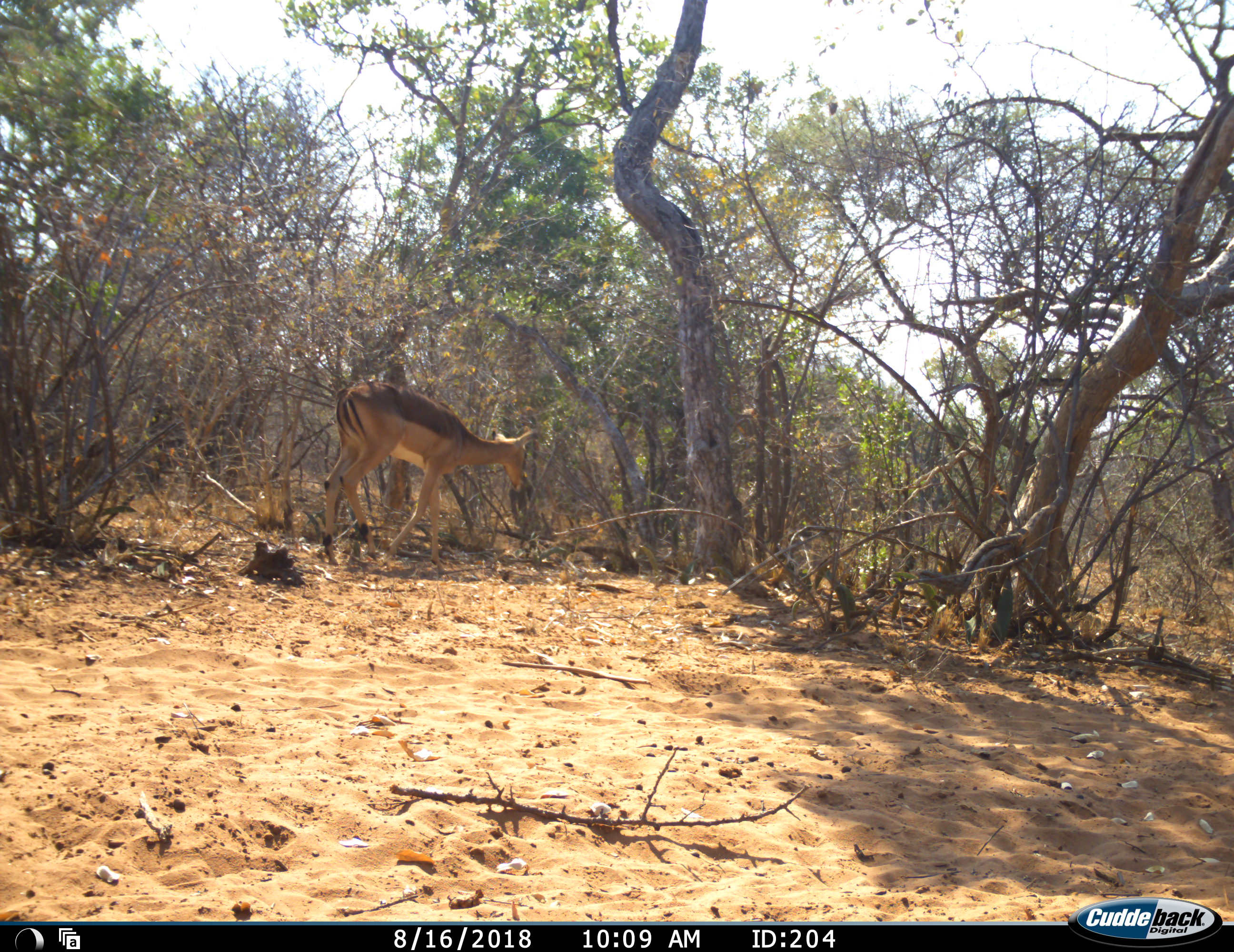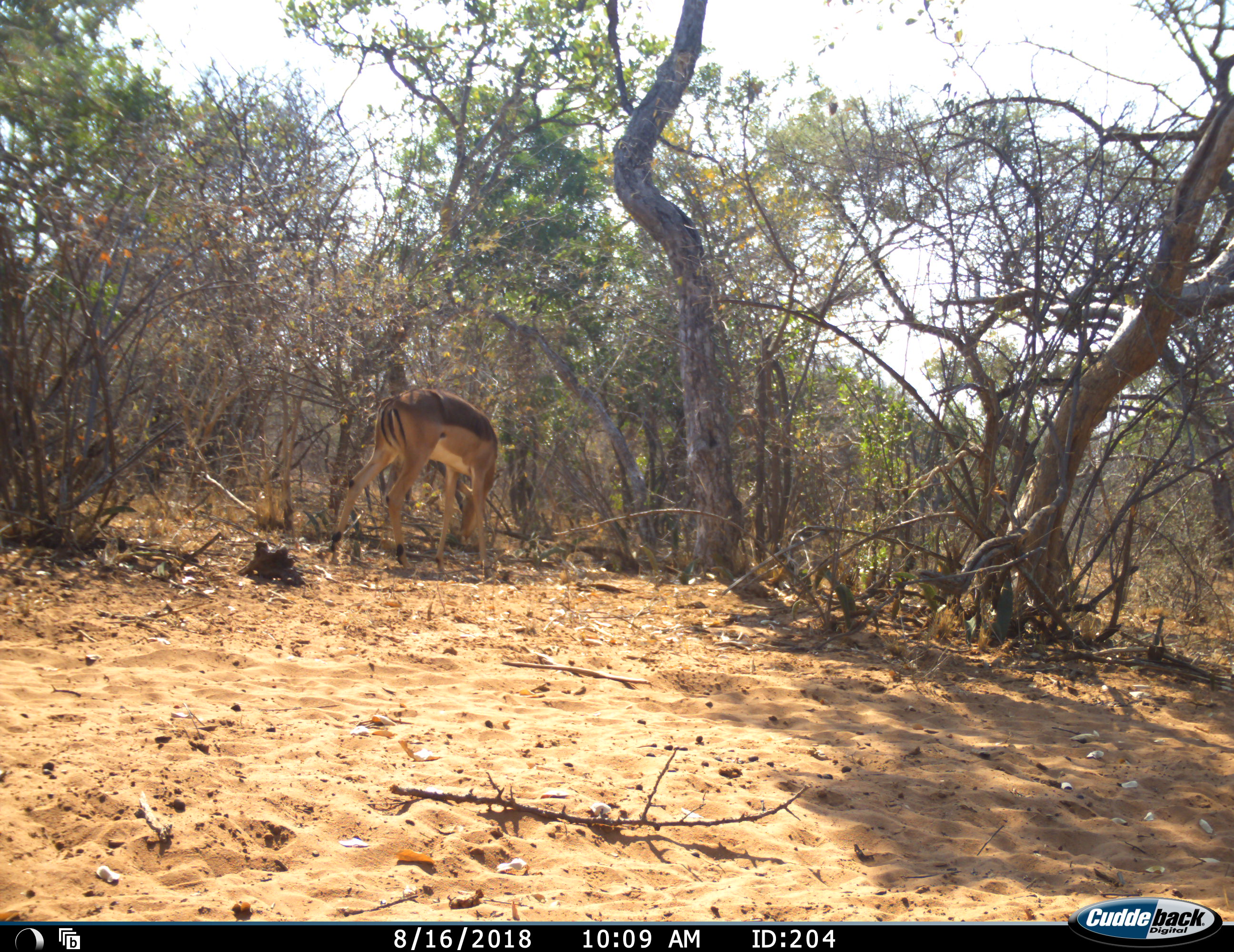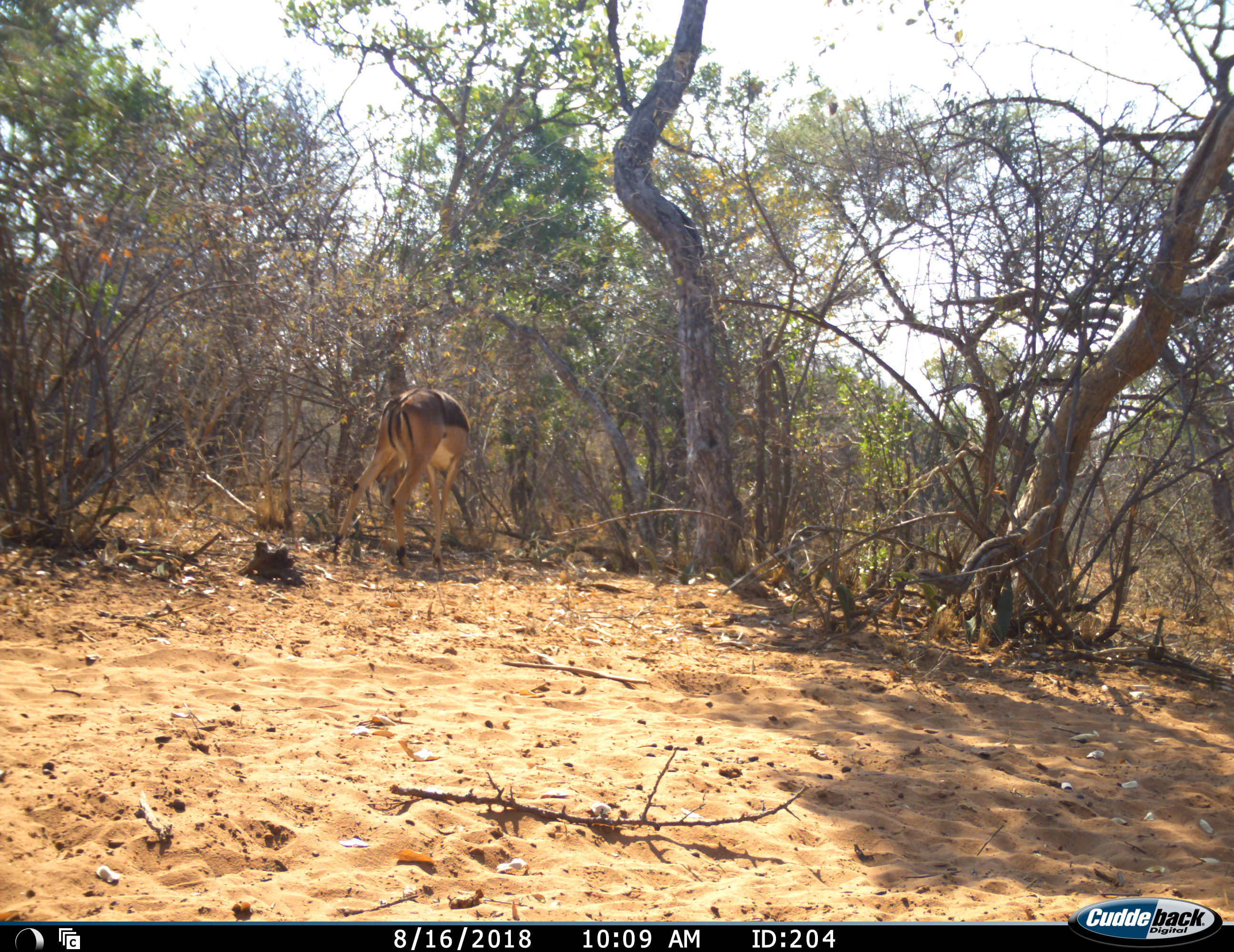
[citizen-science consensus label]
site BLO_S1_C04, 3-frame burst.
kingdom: Animalia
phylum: Chordata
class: Mammalia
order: Artiodactyla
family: Bovidae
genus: Aepyceros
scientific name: Aepyceros melampus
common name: impala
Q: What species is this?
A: Impala (Aepyceros melampus).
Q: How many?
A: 1.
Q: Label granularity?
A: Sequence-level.